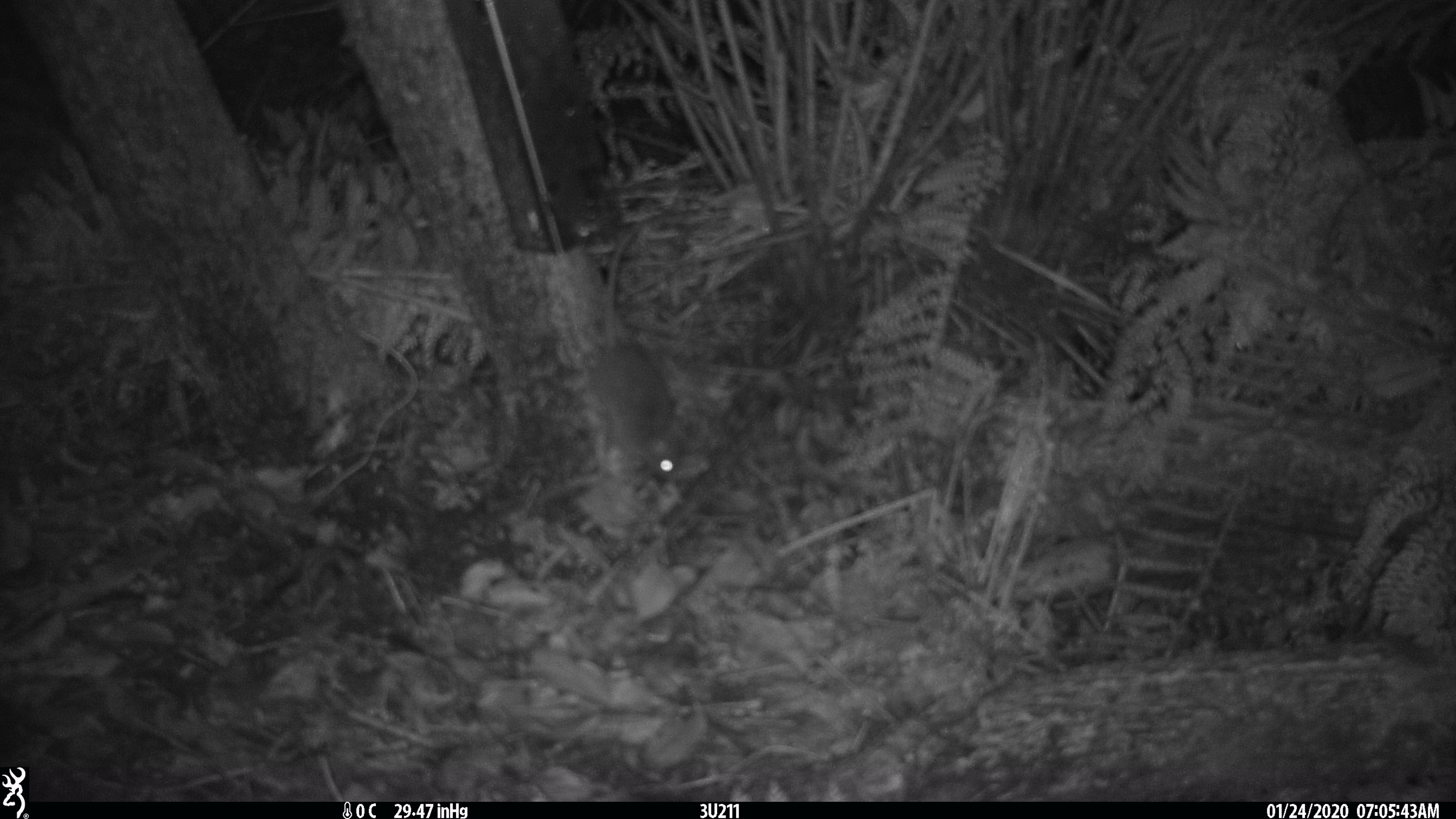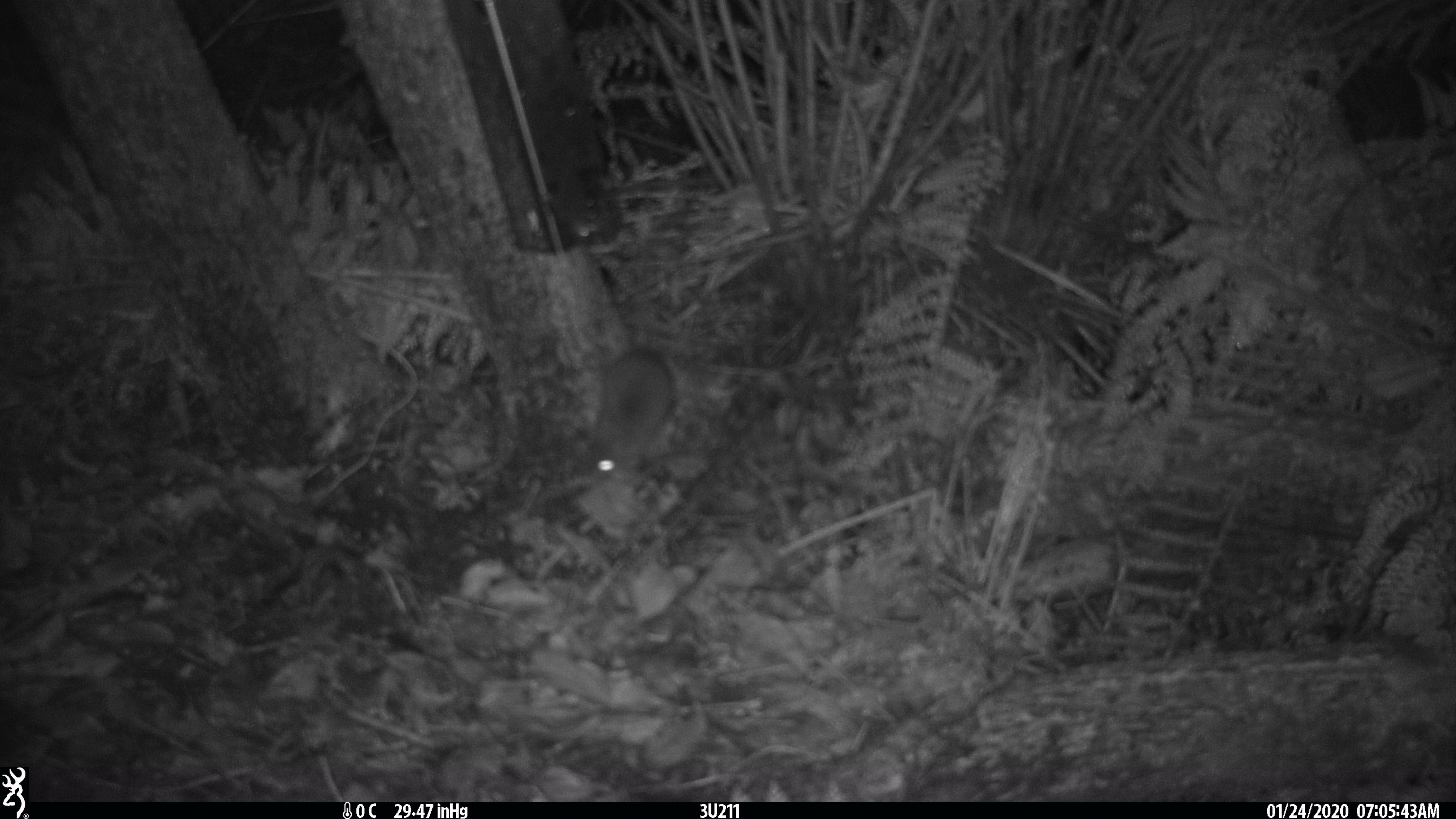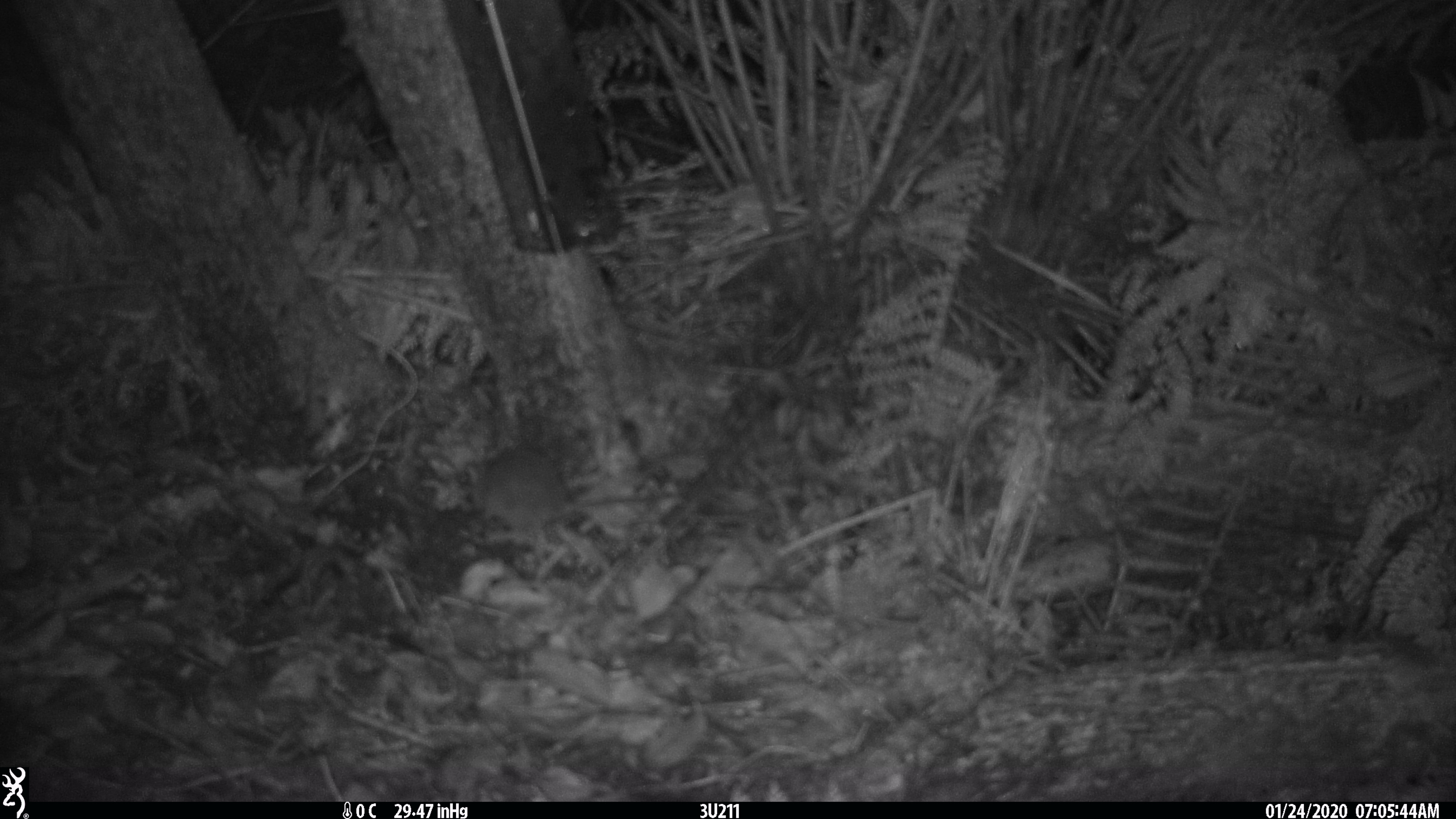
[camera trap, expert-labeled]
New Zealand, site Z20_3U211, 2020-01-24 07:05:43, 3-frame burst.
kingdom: Animalia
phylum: Chordata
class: Mammalia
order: Rodentia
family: Muridae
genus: Rattus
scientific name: Rattus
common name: rat